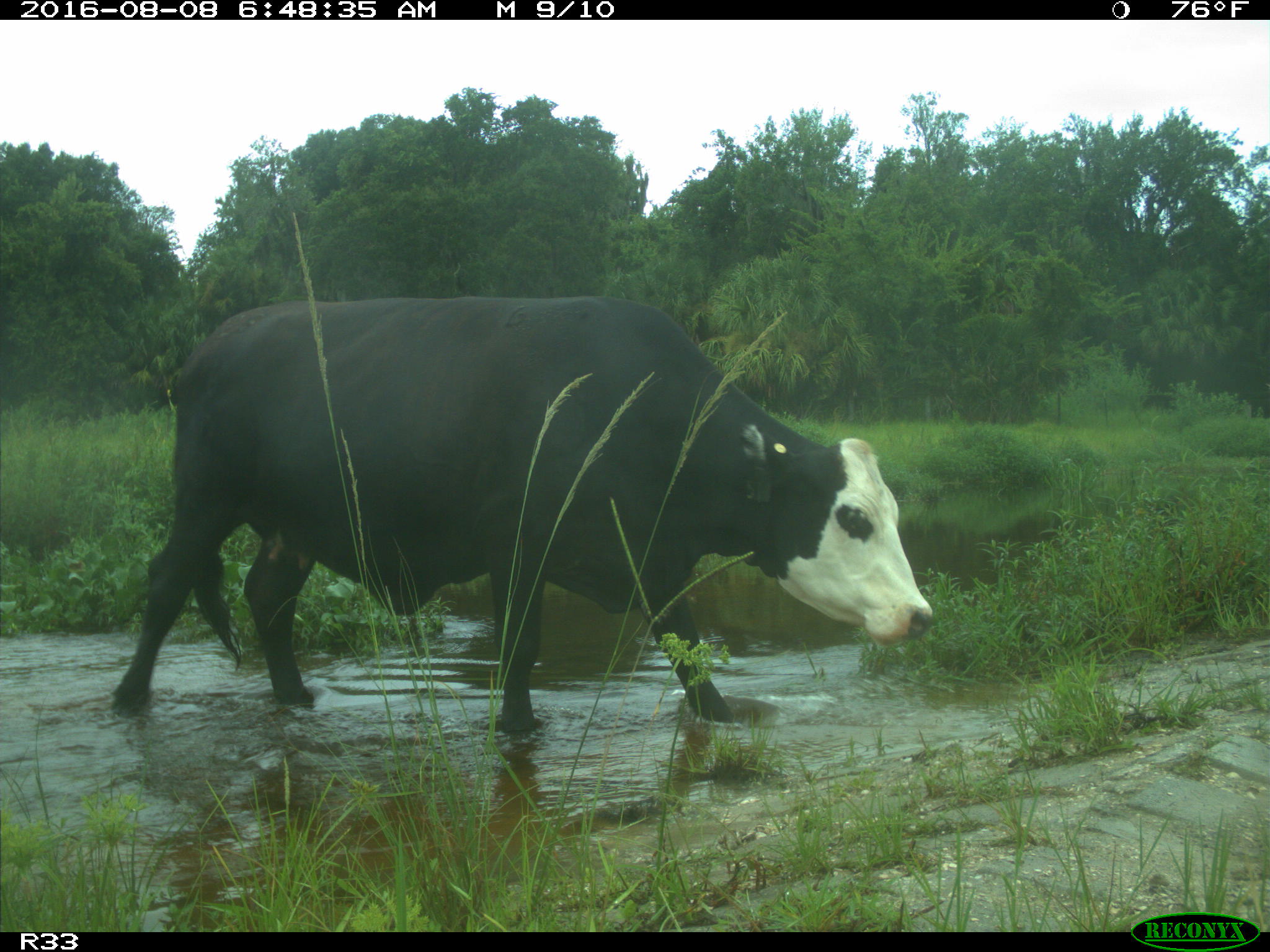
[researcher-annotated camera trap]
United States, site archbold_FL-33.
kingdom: Animalia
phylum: Chordata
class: Mammalia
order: Artiodactyla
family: Bovidae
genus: Bos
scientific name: Bos taurus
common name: domestic cow